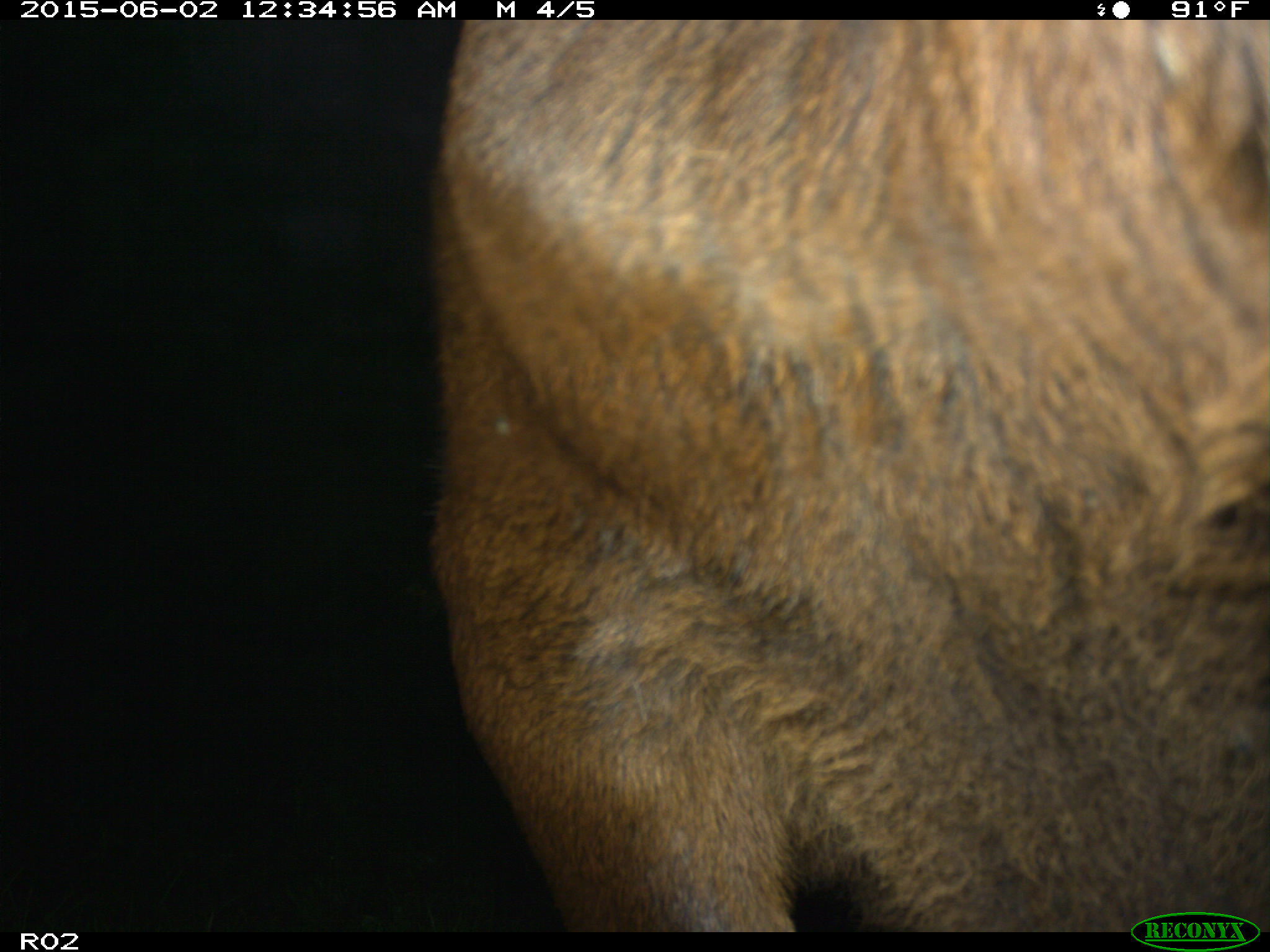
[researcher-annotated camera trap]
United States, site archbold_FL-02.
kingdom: Animalia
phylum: Chordata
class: Mammalia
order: Artiodactyla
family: Bovidae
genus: Bos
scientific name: Bos taurus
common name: domestic cow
Bos taurus (domestic cow).